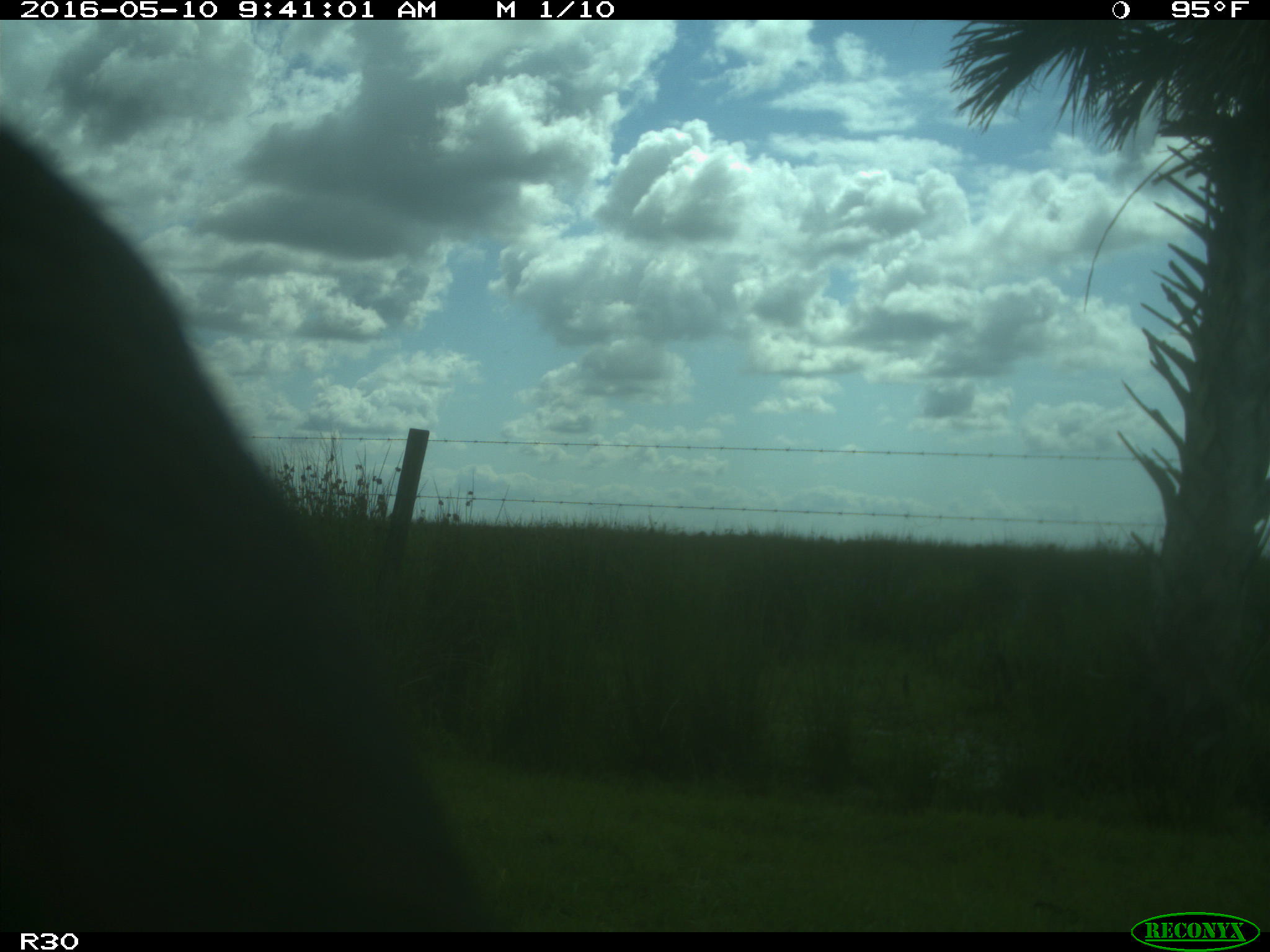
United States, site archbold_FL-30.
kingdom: Animalia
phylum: Chordata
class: Mammalia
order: Artiodactyla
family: Bovidae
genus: Bos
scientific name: Bos taurus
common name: domestic cow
Bos taurus (domestic cow).